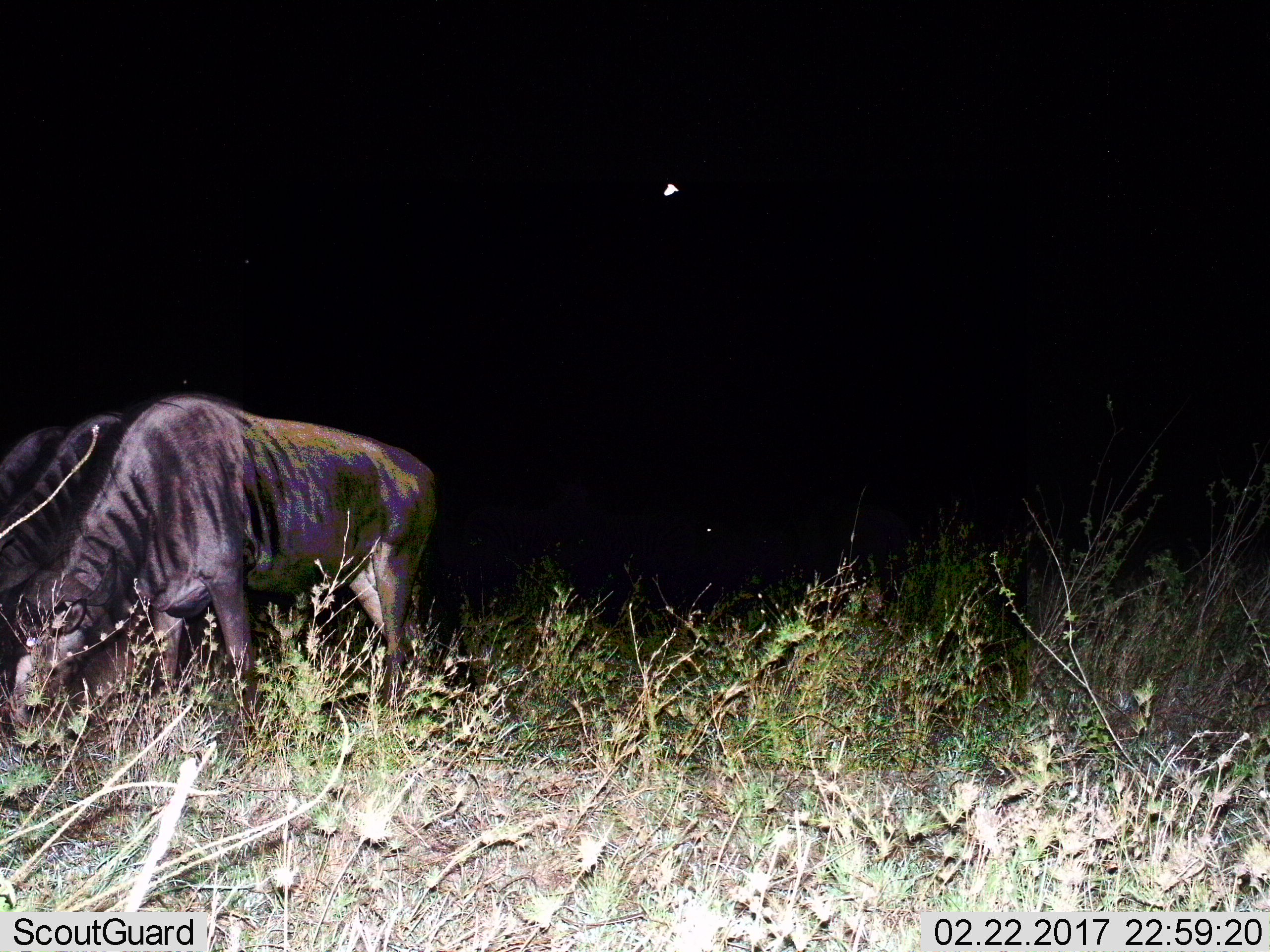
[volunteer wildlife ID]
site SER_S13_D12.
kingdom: Animalia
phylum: Chordata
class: Mammalia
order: Artiodactyla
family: Bovidae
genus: Connochaetes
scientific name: Connochaetes taurinus taurinus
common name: blue wildebeest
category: wildebeestblue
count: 3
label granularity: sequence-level